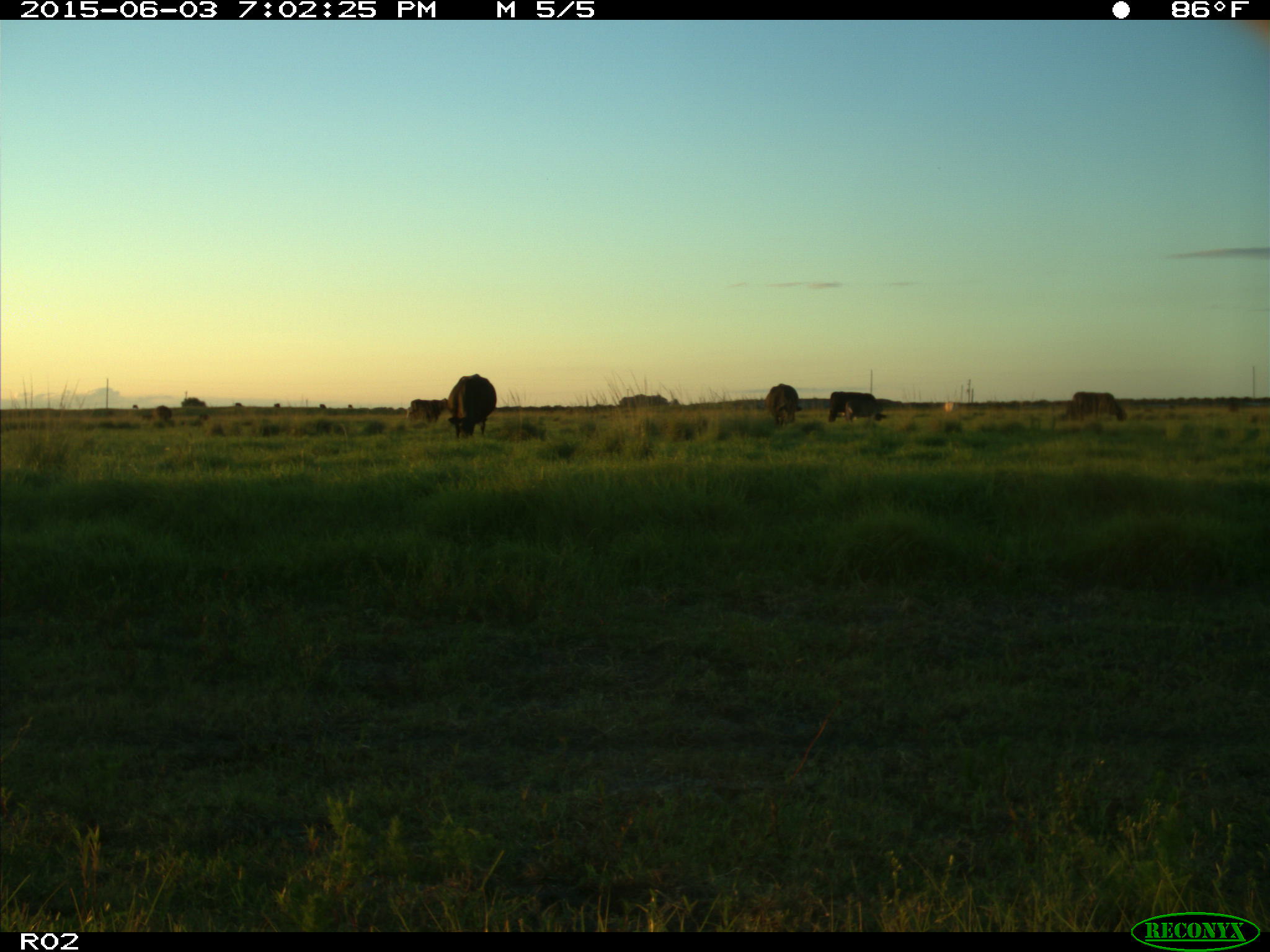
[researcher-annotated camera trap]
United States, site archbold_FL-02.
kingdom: Animalia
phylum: Chordata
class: Mammalia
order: Artiodactyla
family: Bovidae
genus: Bos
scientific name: Bos taurus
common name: domestic cow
Bos taurus (domestic cow).